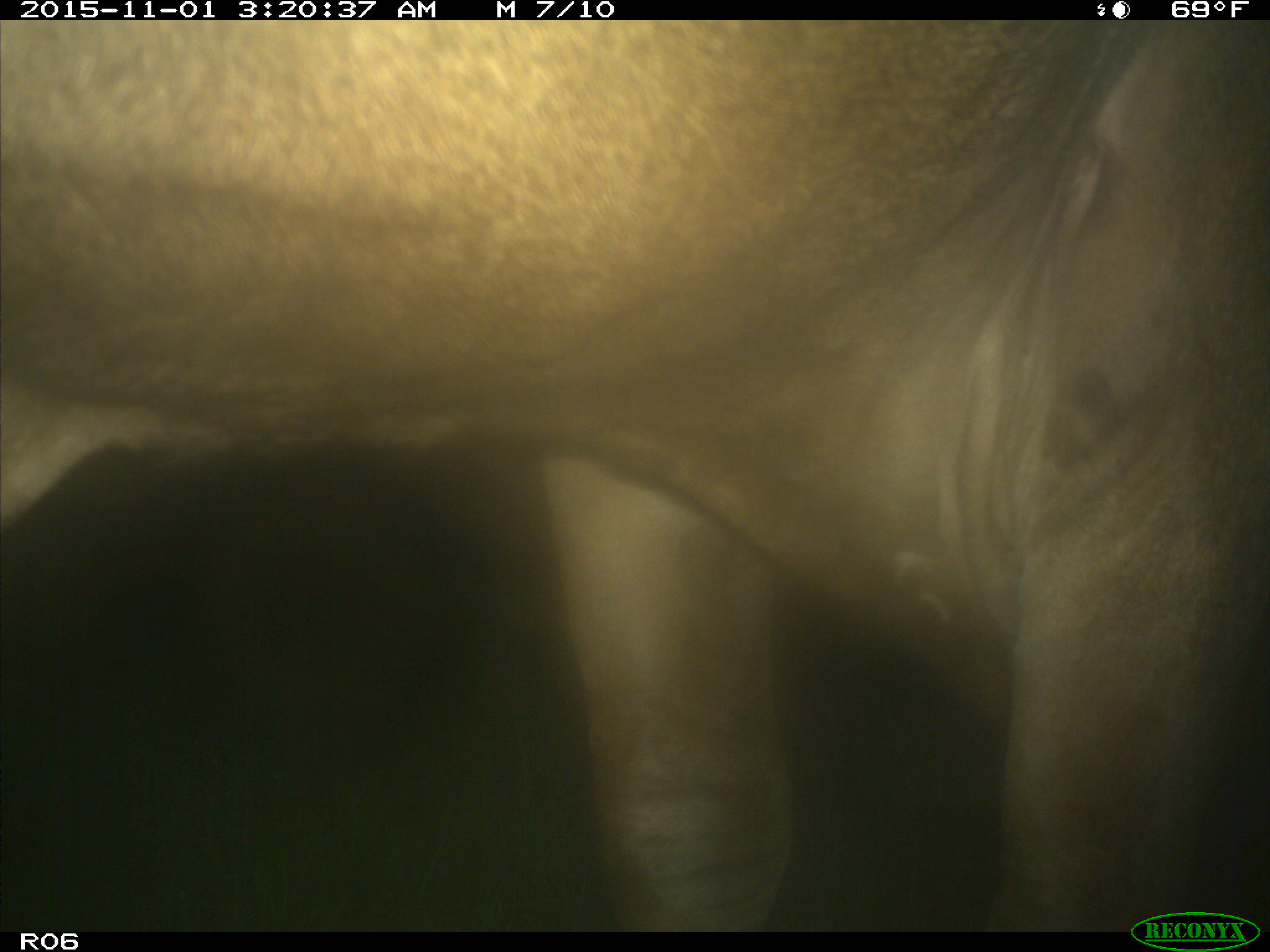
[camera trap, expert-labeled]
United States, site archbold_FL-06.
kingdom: Animalia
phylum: Chordata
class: Mammalia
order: Artiodactyla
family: Bovidae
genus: Bos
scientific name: Bos taurus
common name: domestic cow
Bos taurus (domestic cow).